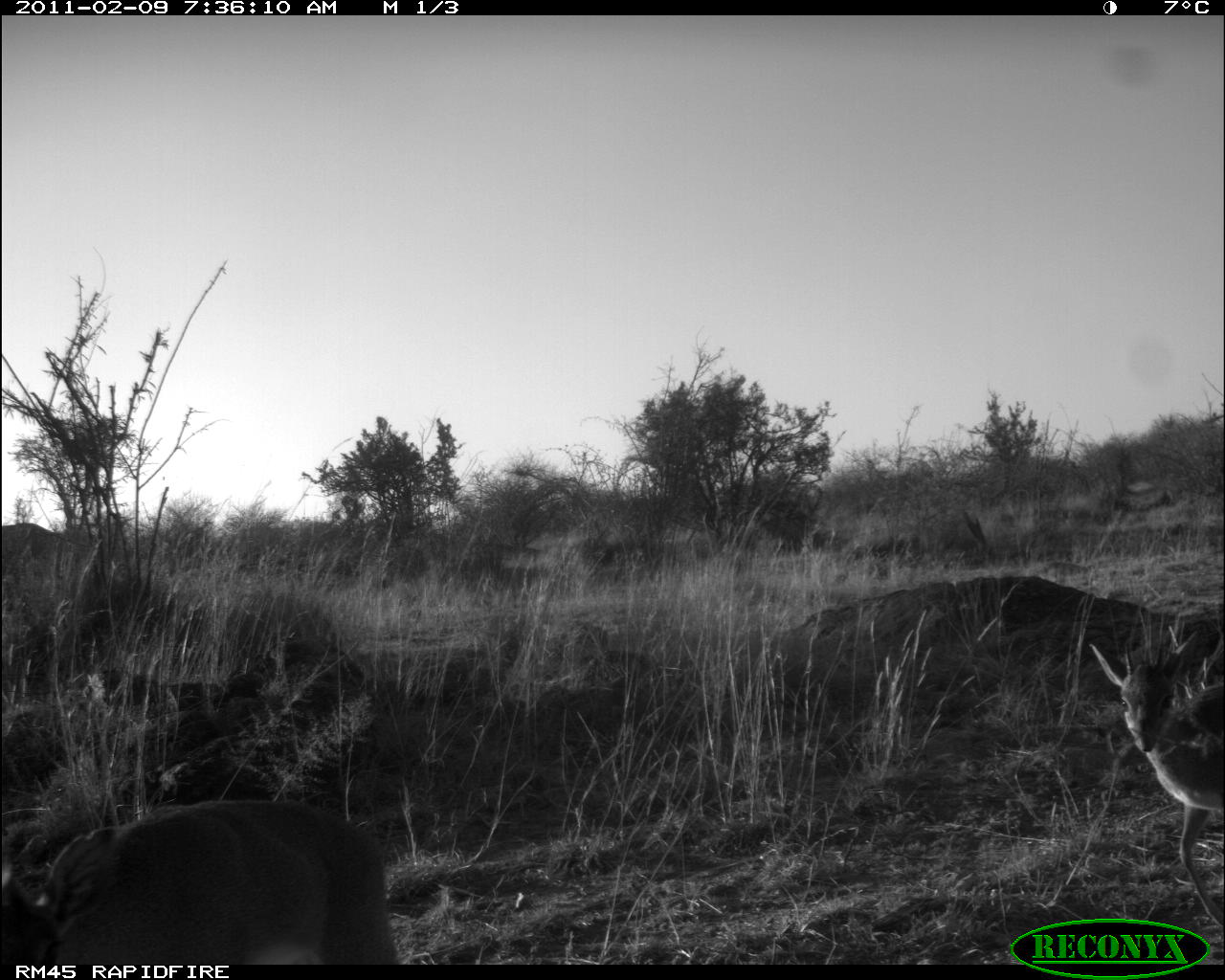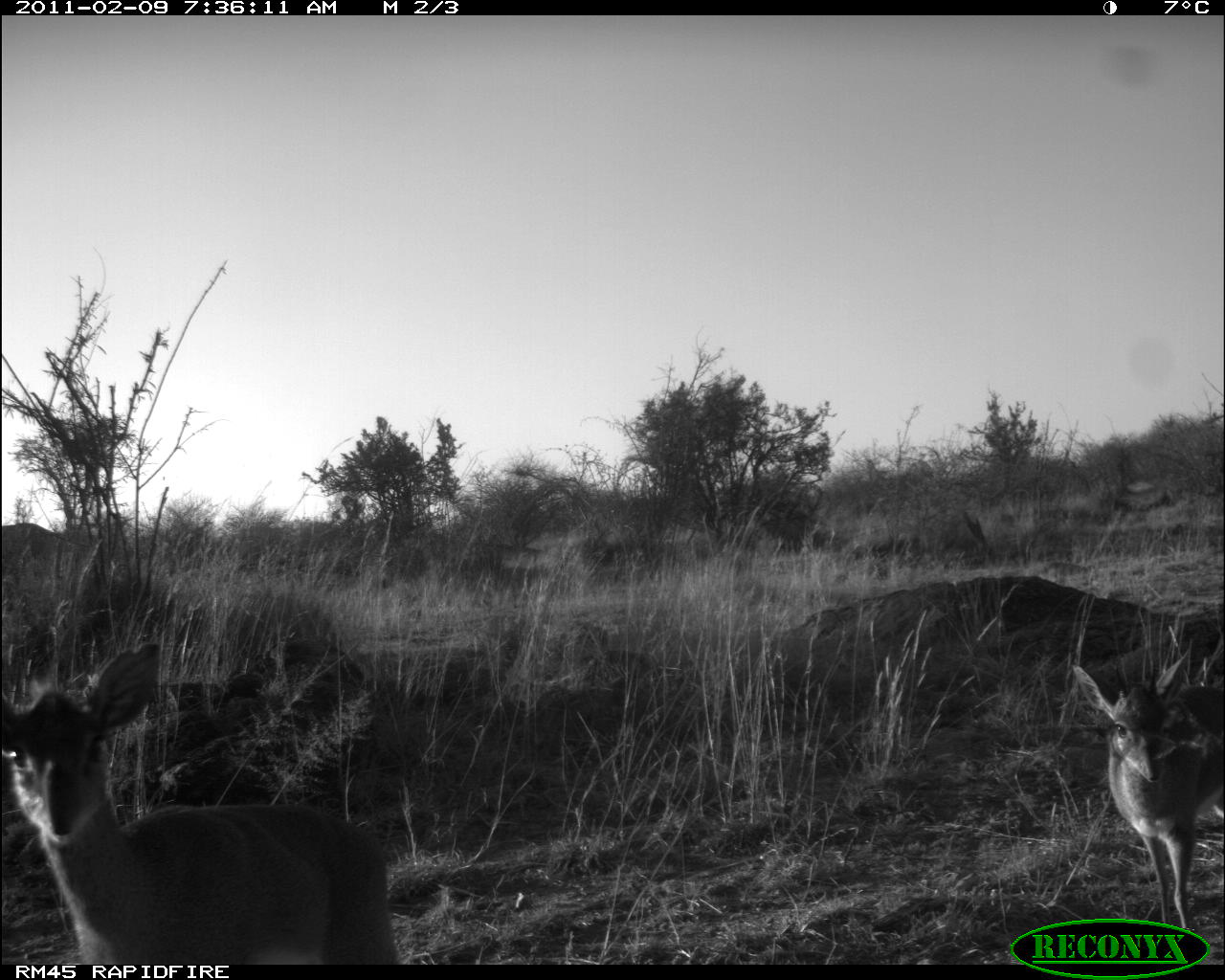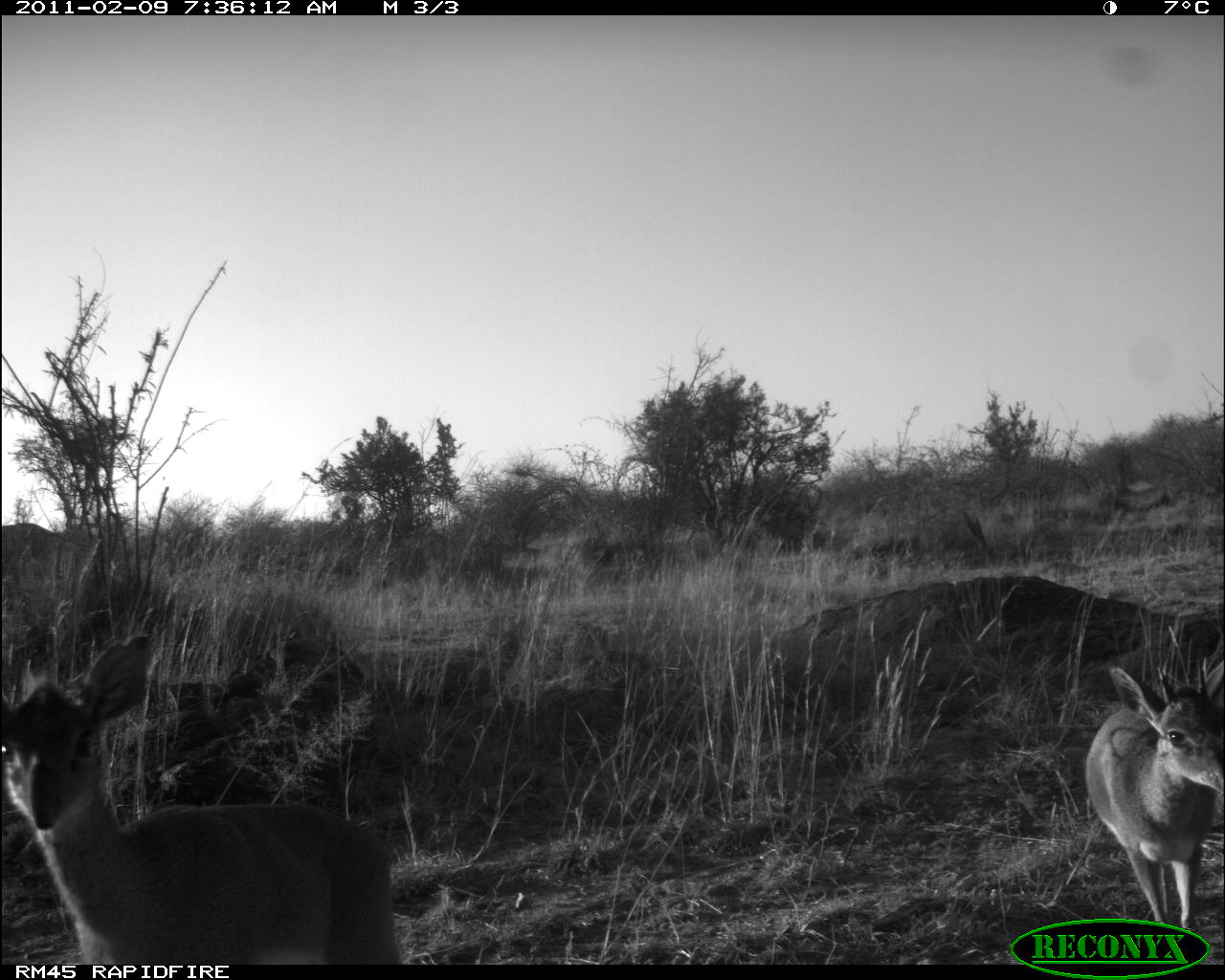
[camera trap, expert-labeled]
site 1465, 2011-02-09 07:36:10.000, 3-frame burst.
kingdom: Animalia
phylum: Chordata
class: Mammalia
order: Artiodactyla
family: Bovidae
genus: Madoqua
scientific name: Madoqua guentheri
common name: günther's dik-dik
Madoqua guentheri (günther's dik-dik), count 2.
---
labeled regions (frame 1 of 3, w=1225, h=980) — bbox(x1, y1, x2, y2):
madoqua guentheri: bbox(2, 795, 401, 964); bbox(1088, 629, 1223, 927)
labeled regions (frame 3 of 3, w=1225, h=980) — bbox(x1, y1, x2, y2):
madoqua guentheri: bbox(0, 631, 402, 965); bbox(1083, 656, 1225, 933)